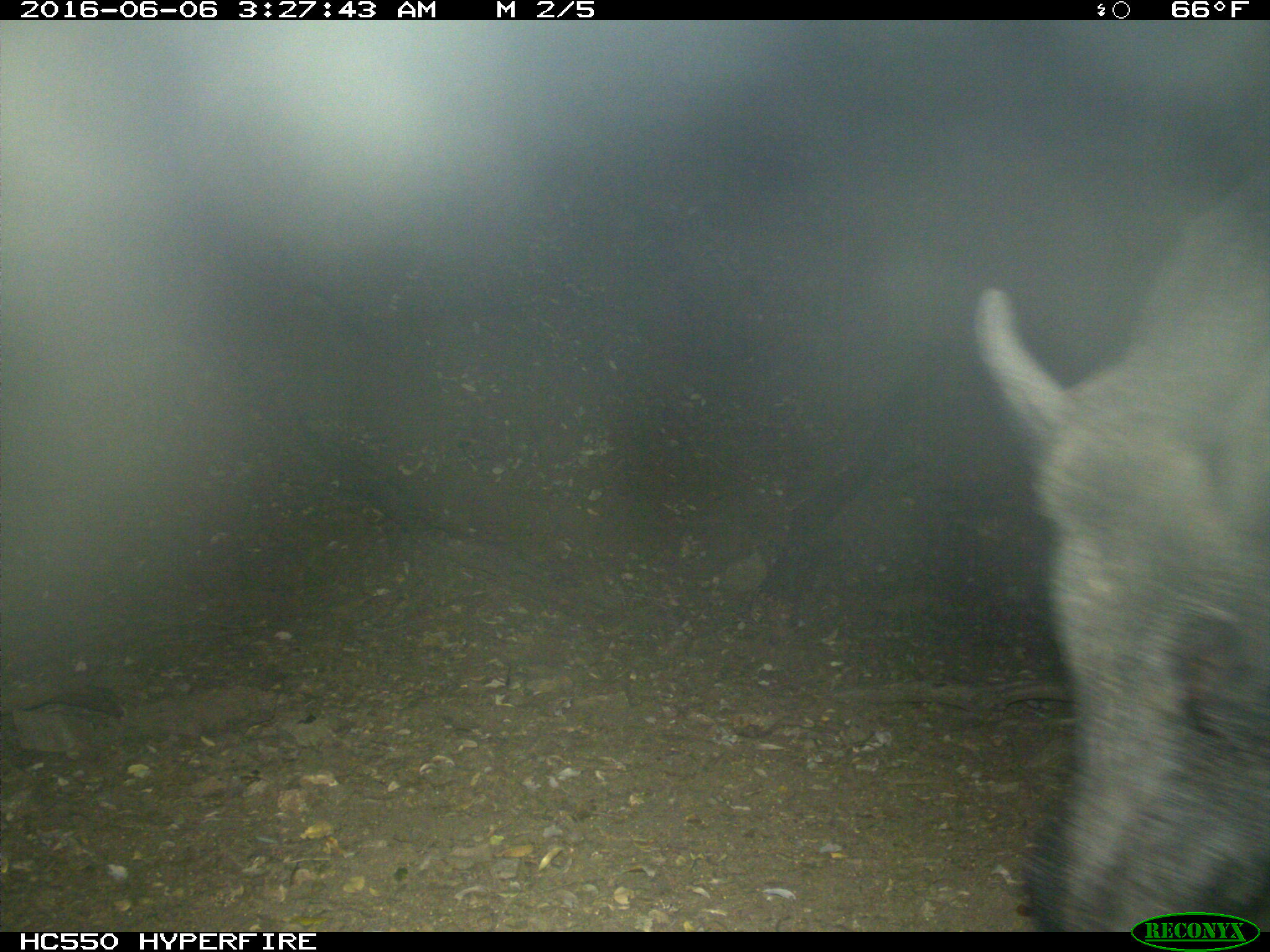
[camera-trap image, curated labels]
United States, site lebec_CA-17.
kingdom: Animalia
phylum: Chordata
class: Mammalia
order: Artiodactyla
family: Suidae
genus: Sus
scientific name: Sus scrofa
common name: wild boar